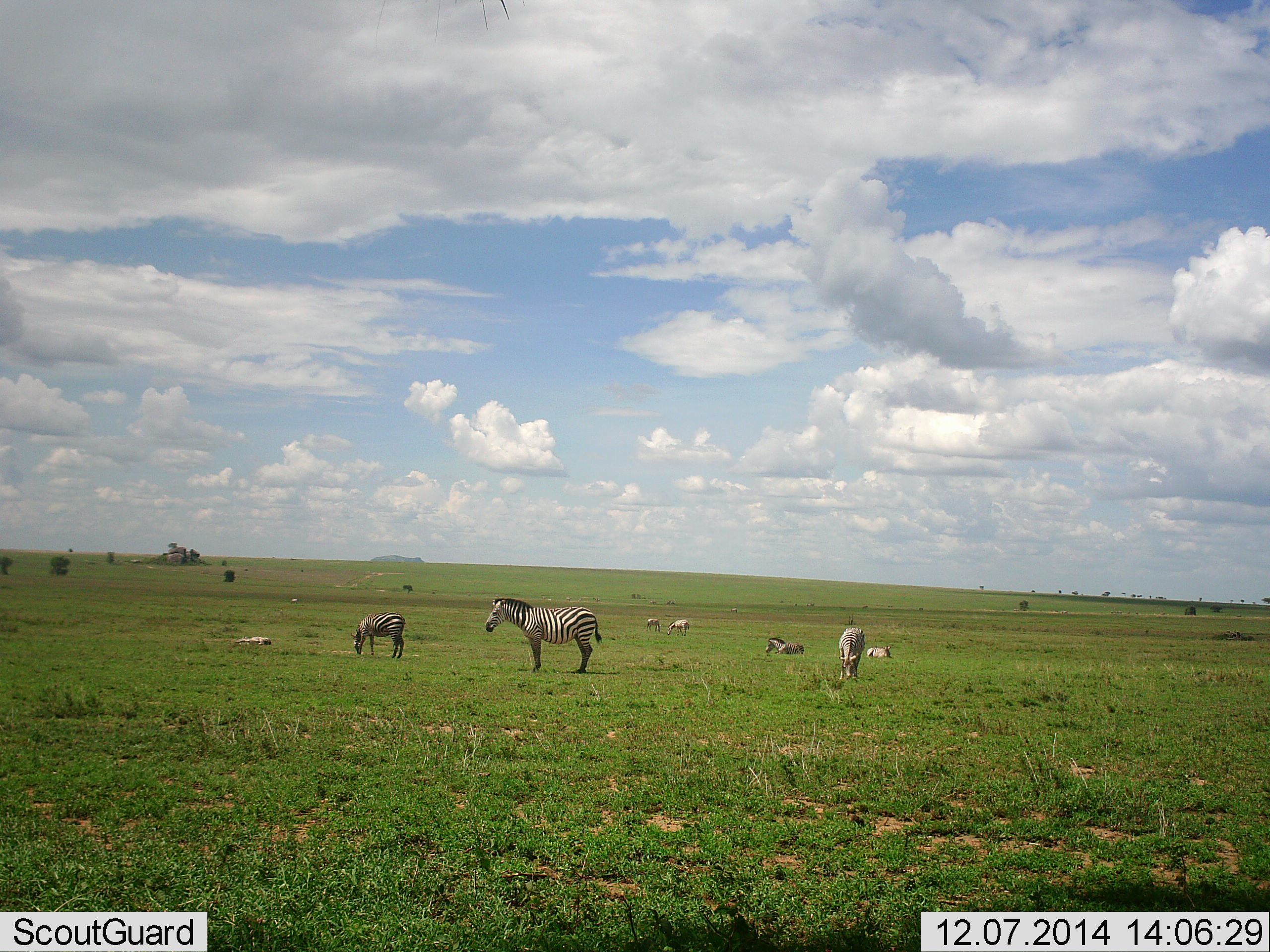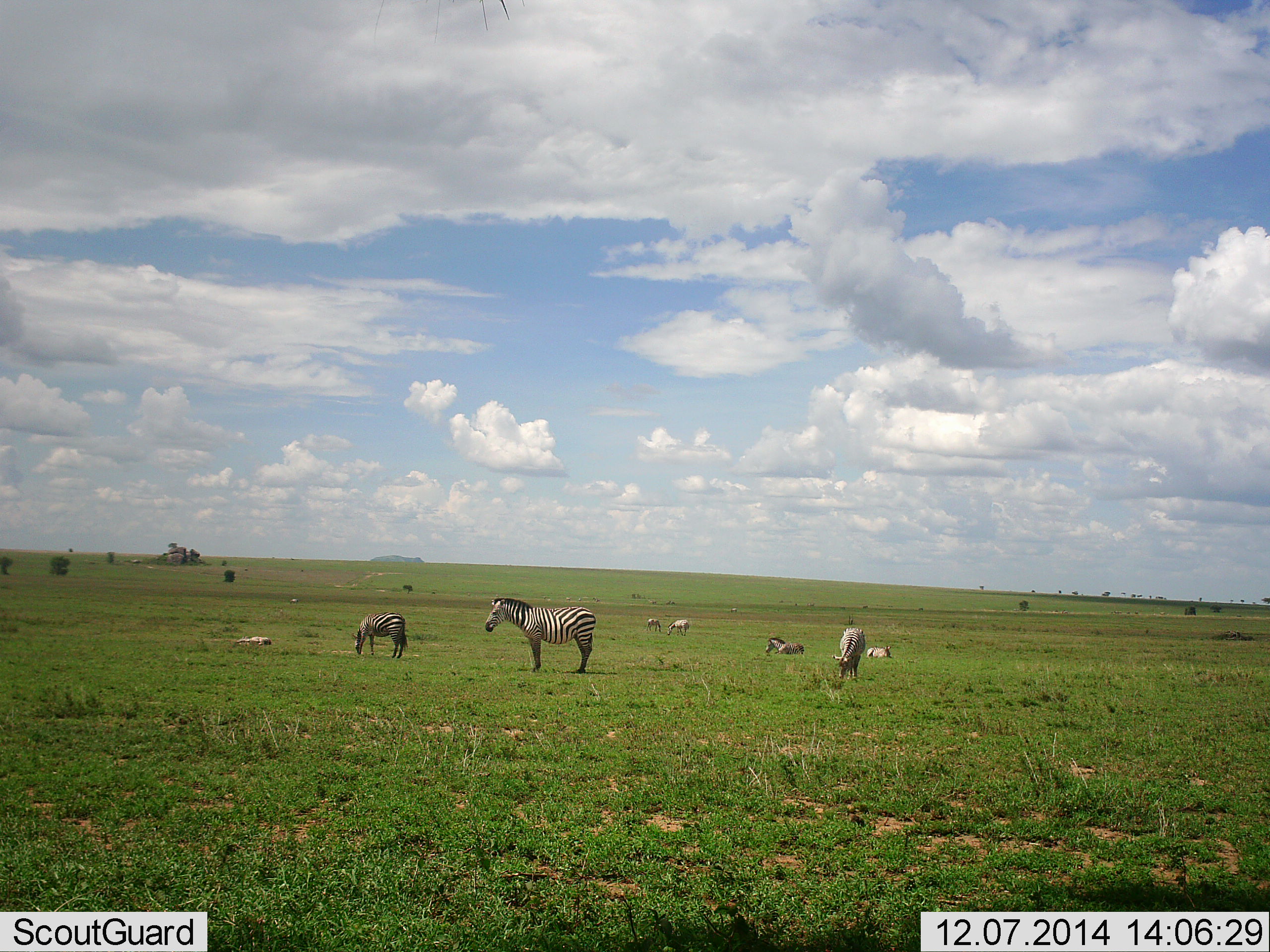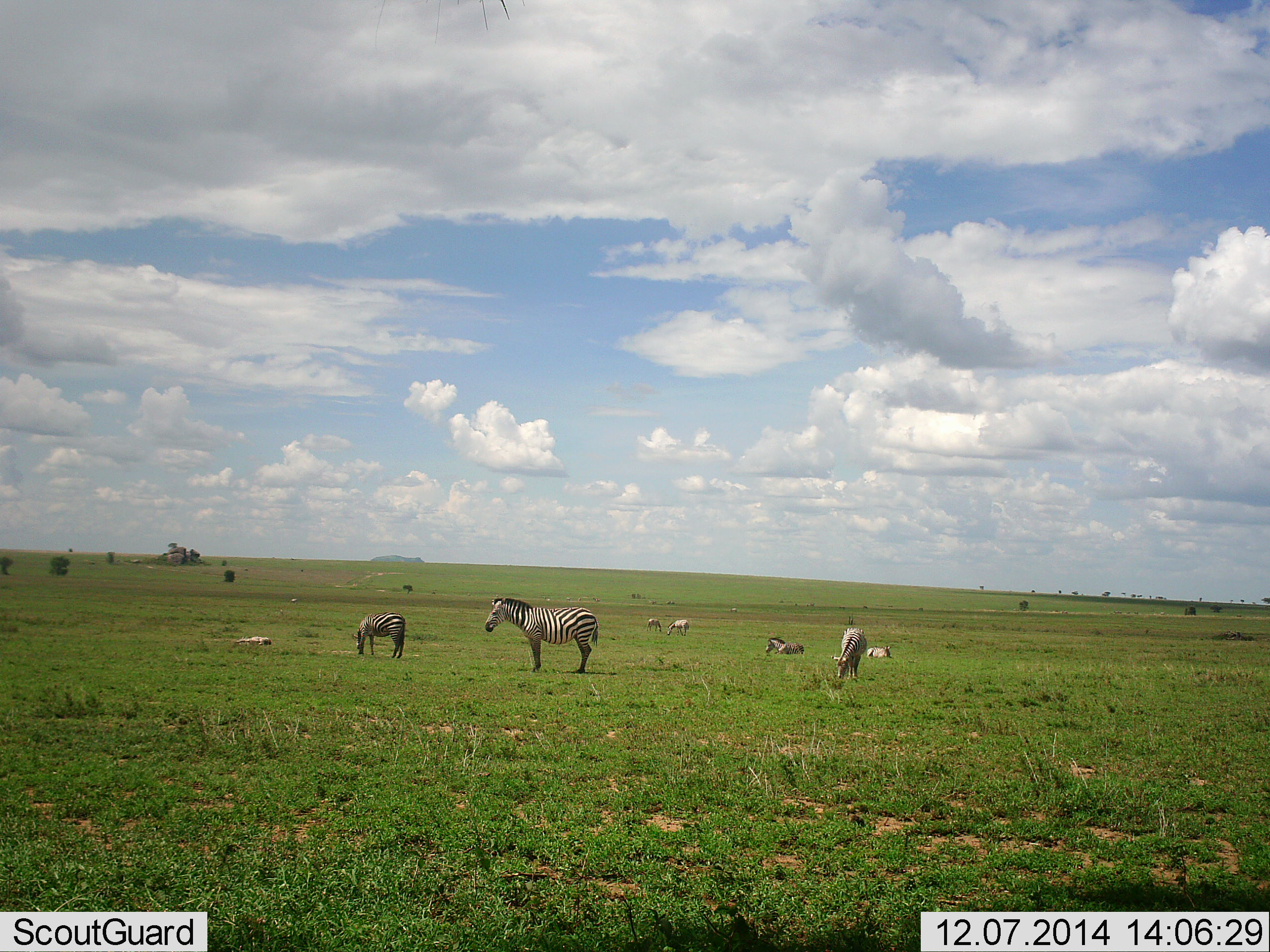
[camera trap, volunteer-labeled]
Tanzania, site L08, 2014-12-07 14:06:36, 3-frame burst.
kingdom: Animalia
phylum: Chordata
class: Mammalia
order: Perissodactyla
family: Equidae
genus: Equus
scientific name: Equus quagga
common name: plains zebra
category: zebra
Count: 7.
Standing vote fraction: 90%.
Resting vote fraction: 70%.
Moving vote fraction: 0%.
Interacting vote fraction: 0%.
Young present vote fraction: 0%.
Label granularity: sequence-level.